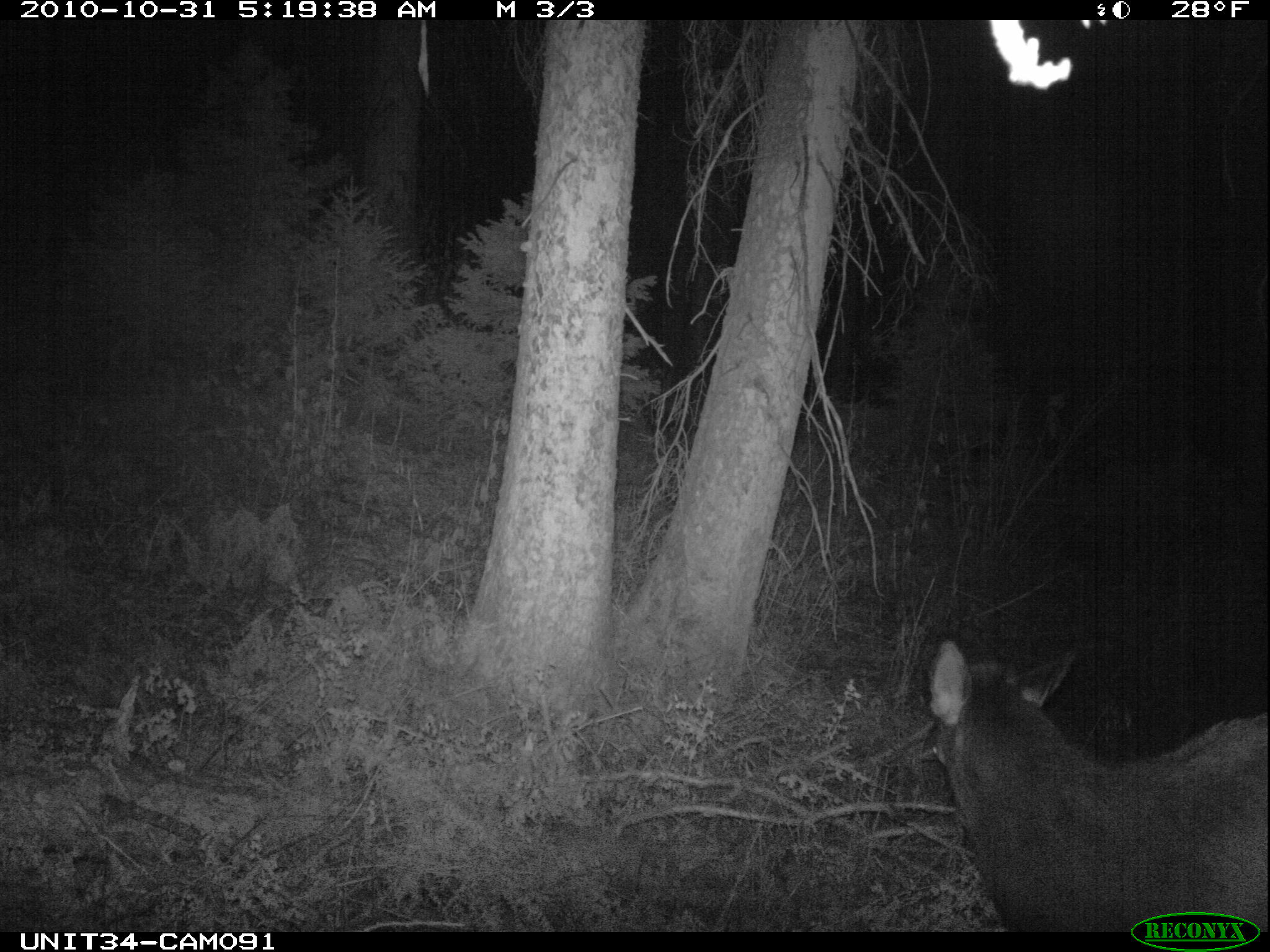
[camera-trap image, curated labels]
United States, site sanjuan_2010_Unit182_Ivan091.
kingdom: Animalia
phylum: Chordata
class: Mammalia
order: Artiodactyla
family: Cervidae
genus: Cervus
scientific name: Cervus elaphus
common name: red deer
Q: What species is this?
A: Cervus elaphus (red deer).